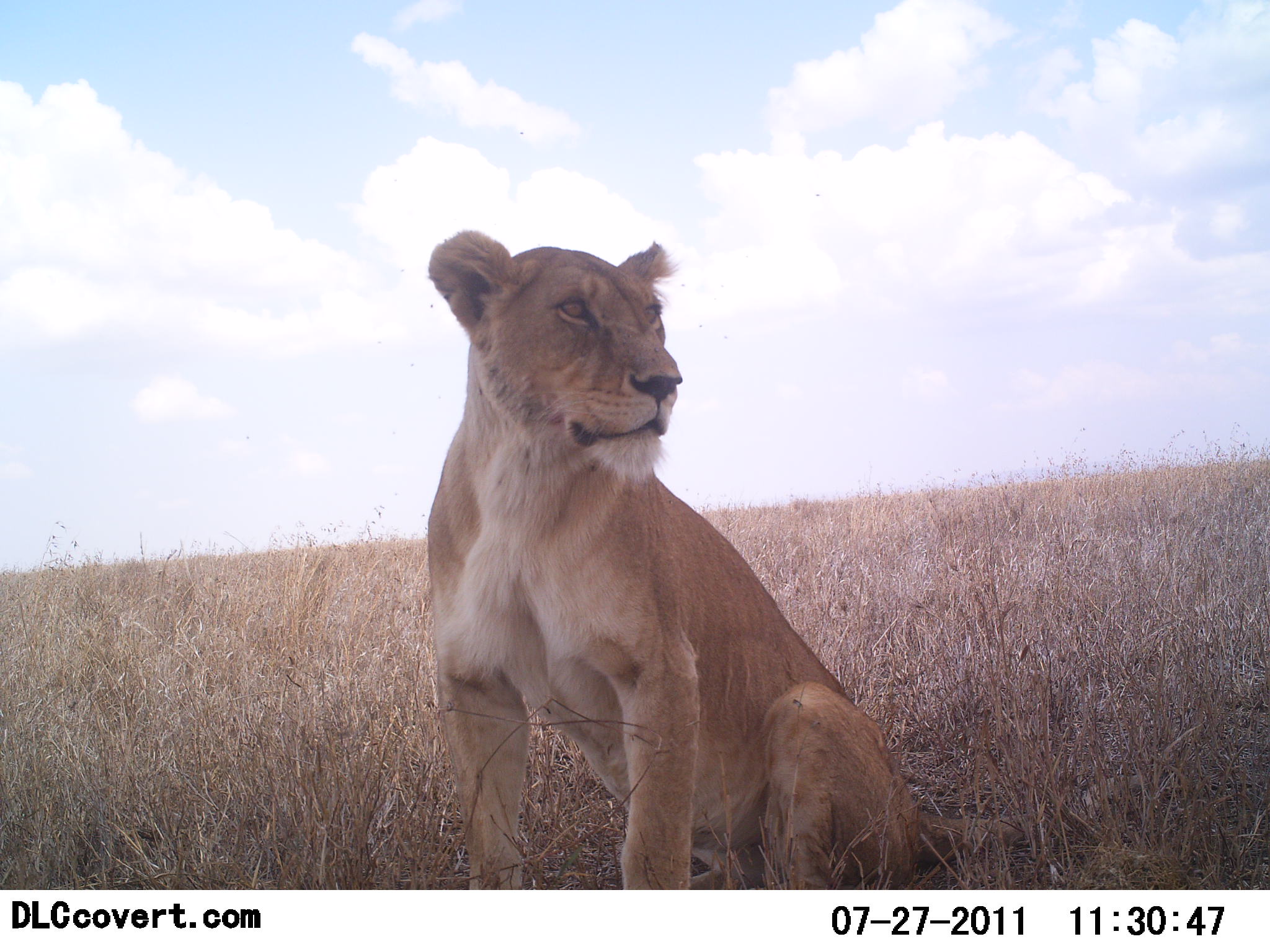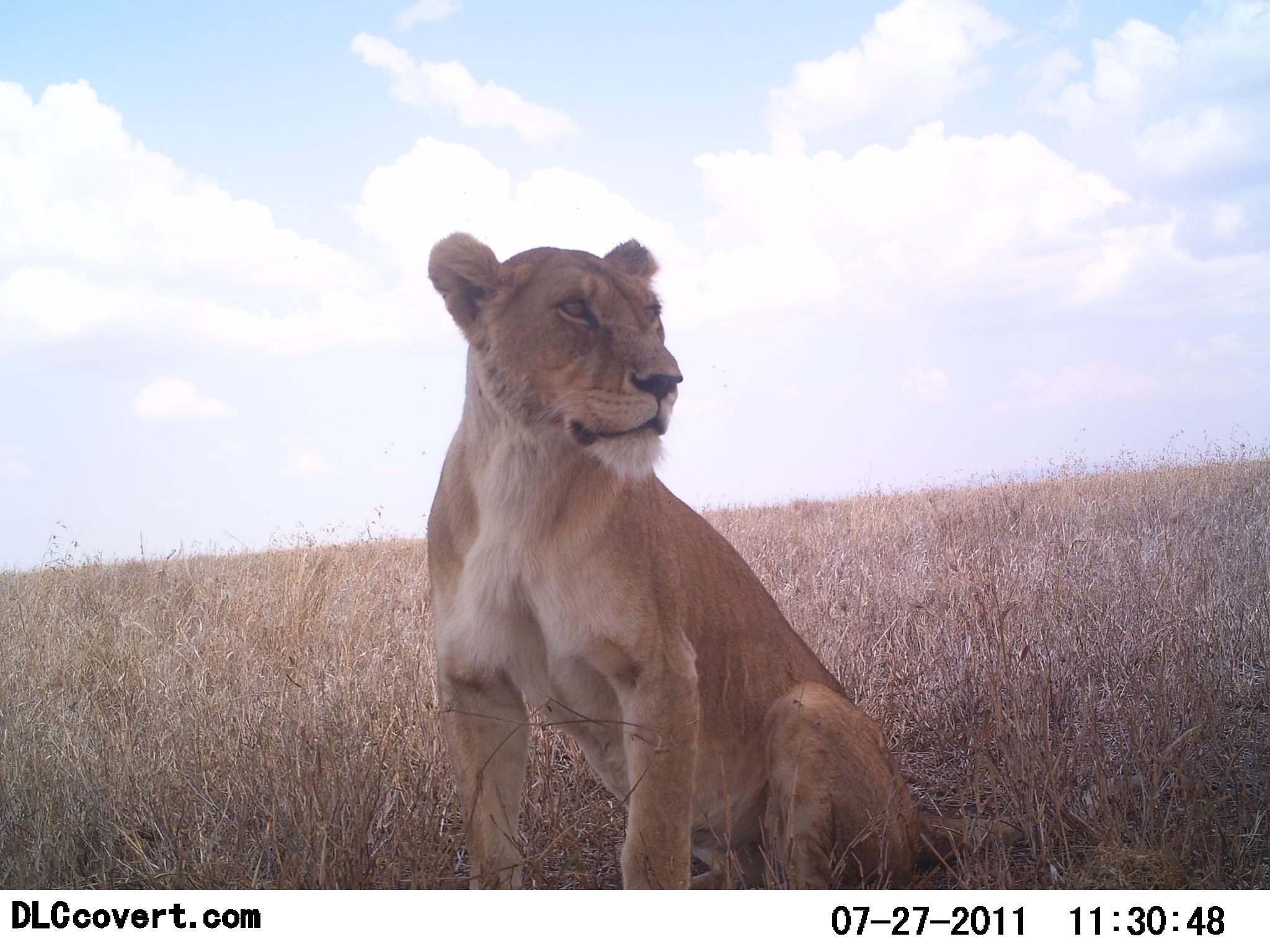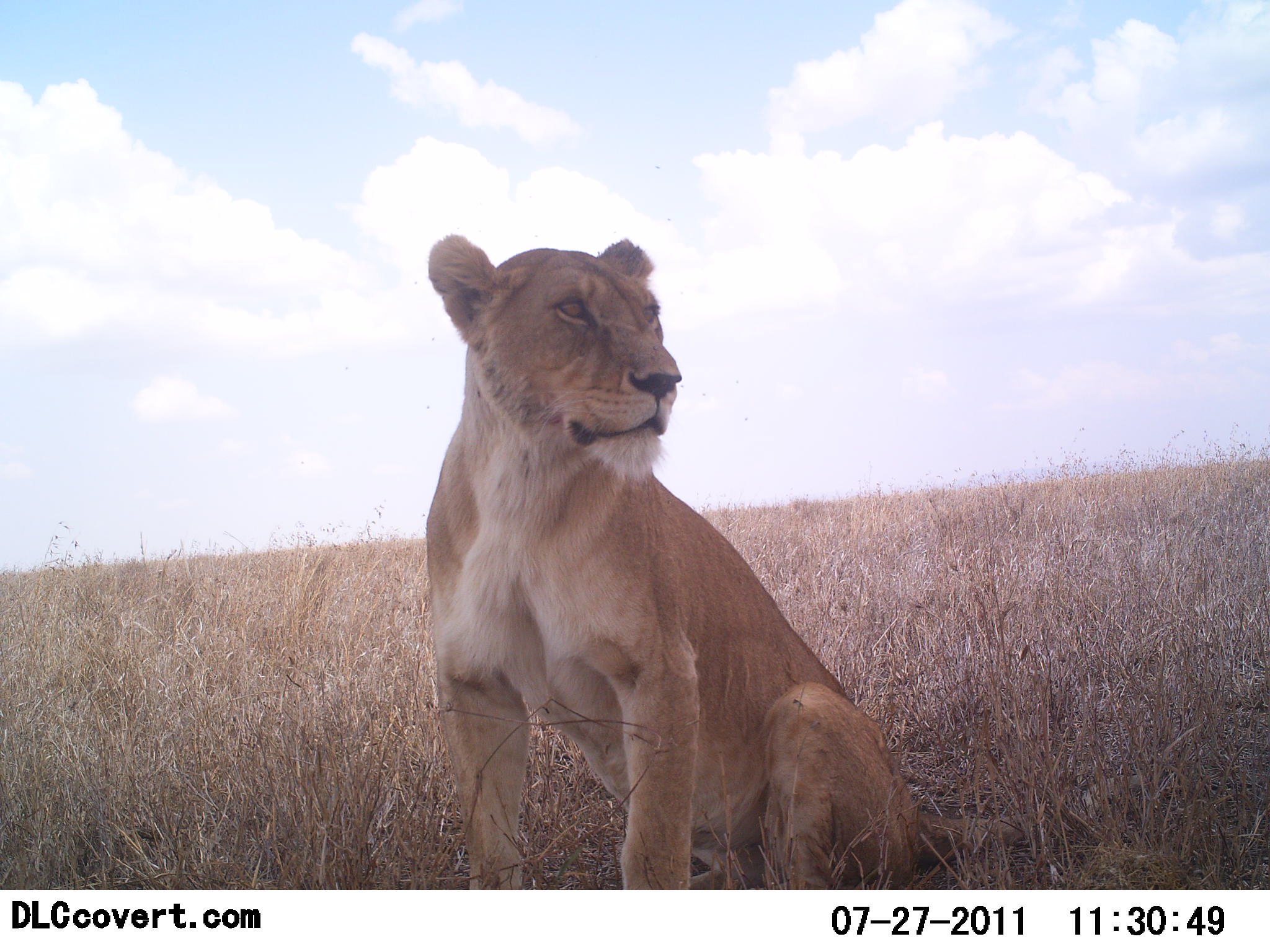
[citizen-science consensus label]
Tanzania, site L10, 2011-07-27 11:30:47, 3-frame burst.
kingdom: Animalia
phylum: Chordata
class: Mammalia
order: Carnivora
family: Felidae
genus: Panthera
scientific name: Panthera leo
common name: lion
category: lionfemale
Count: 1.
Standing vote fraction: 0%.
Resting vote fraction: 100%.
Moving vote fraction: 0%.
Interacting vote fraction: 0%.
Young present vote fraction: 0%.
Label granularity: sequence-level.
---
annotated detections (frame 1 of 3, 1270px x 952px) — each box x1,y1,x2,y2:
animal: 425,228,1206,890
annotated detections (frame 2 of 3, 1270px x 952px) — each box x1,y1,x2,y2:
animal: 423,228,1197,891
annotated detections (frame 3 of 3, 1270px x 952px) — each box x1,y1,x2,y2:
animal: 420,228,1197,891